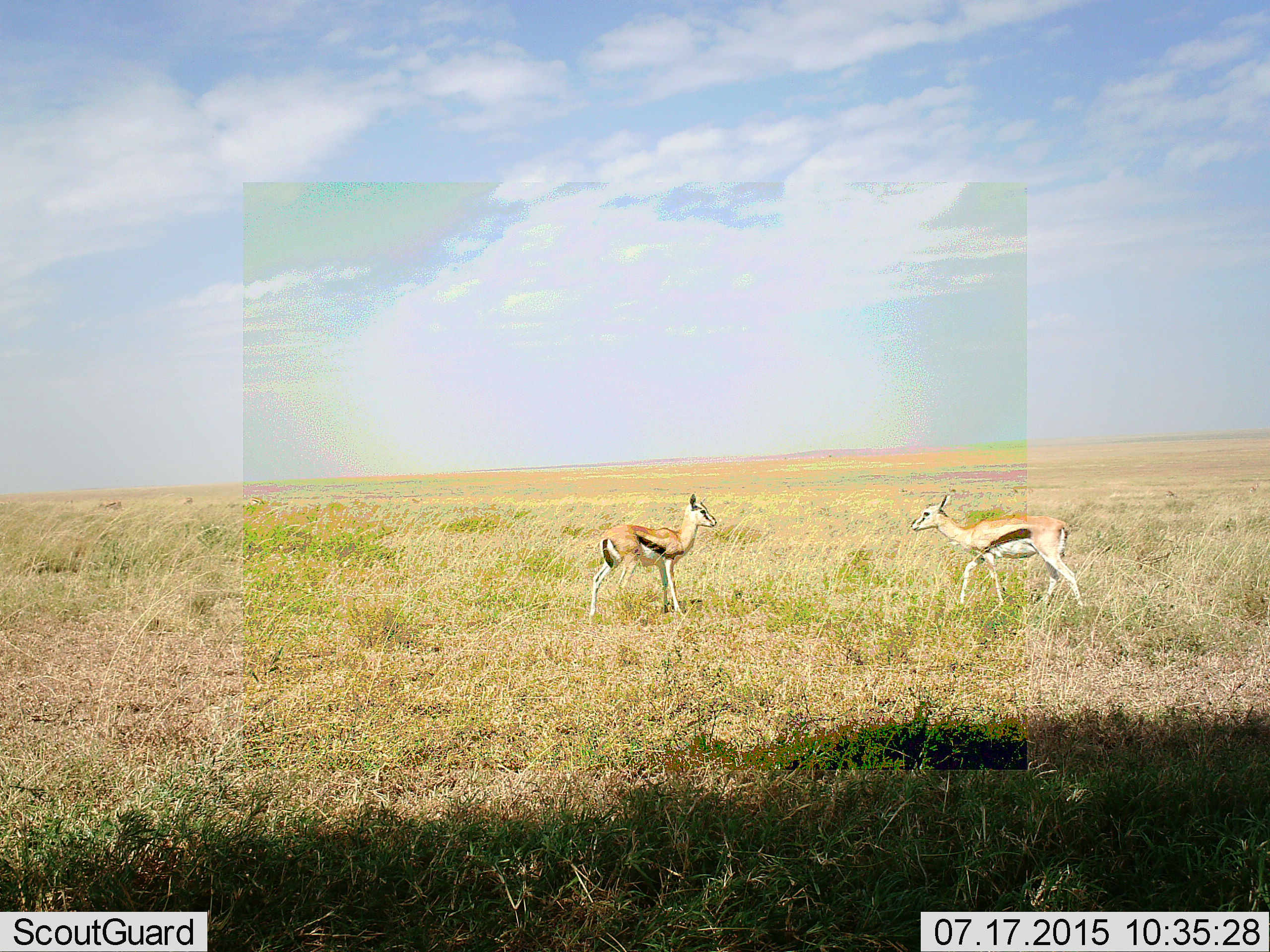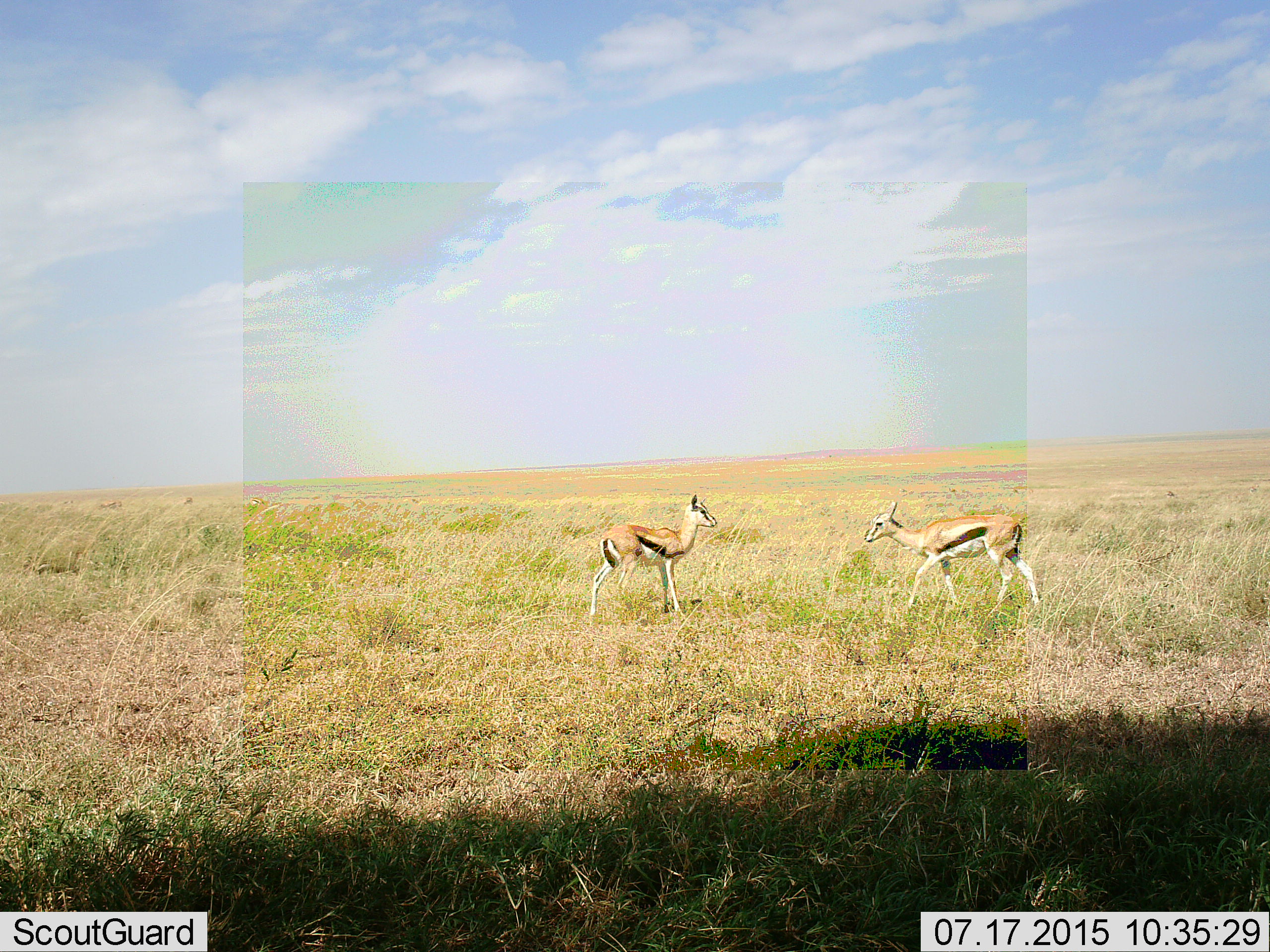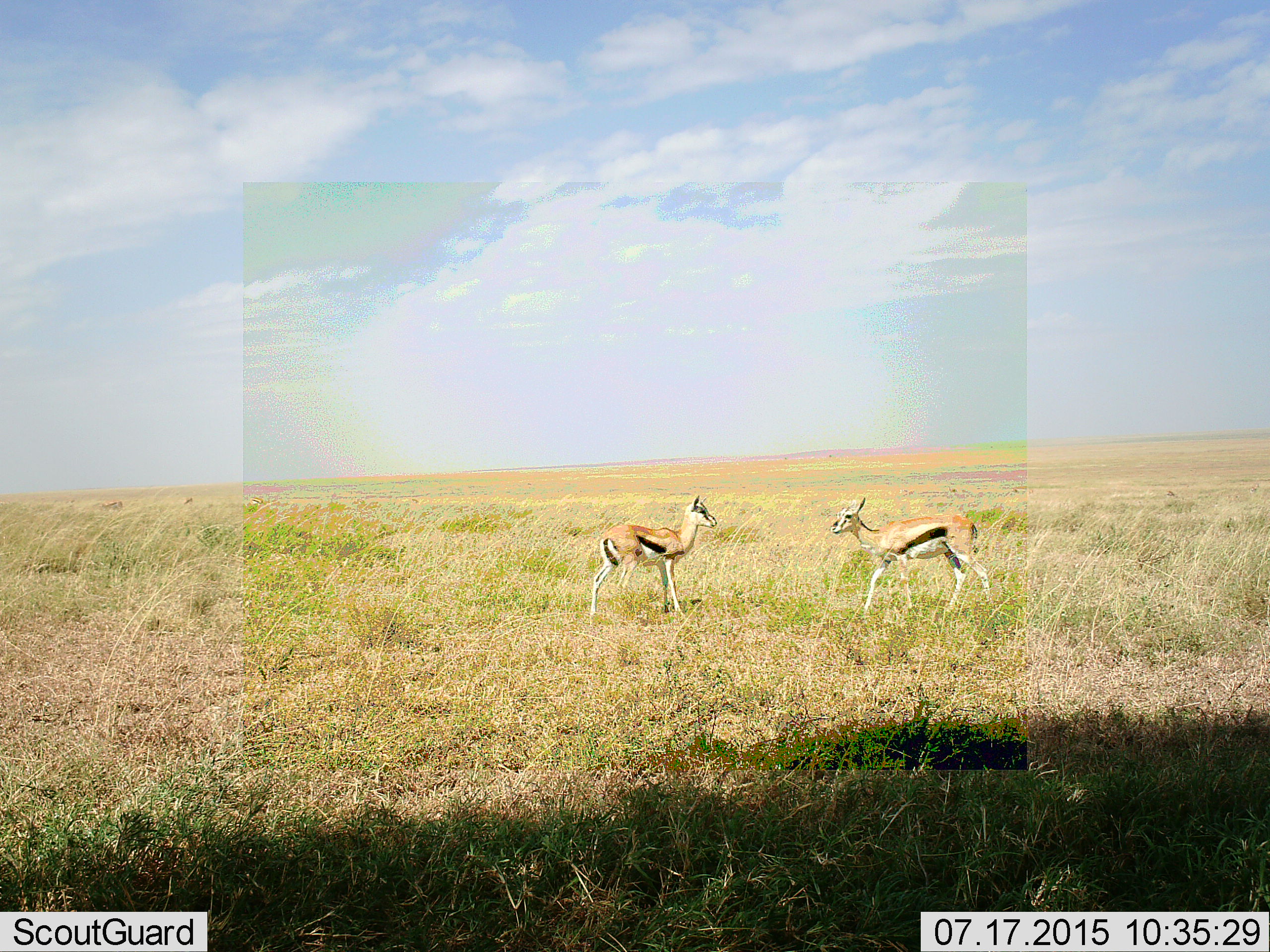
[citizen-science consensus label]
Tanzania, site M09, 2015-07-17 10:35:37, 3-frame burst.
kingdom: Animalia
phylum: Chordata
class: Mammalia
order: Artiodactyla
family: Bovidae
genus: Eudorcas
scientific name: Eudorcas thomsonii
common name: thomson's gazelle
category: gazellethomsons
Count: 2.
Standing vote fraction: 70%.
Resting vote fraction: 0%.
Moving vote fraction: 60%.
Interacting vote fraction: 20%.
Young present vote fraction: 0%.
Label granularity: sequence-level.